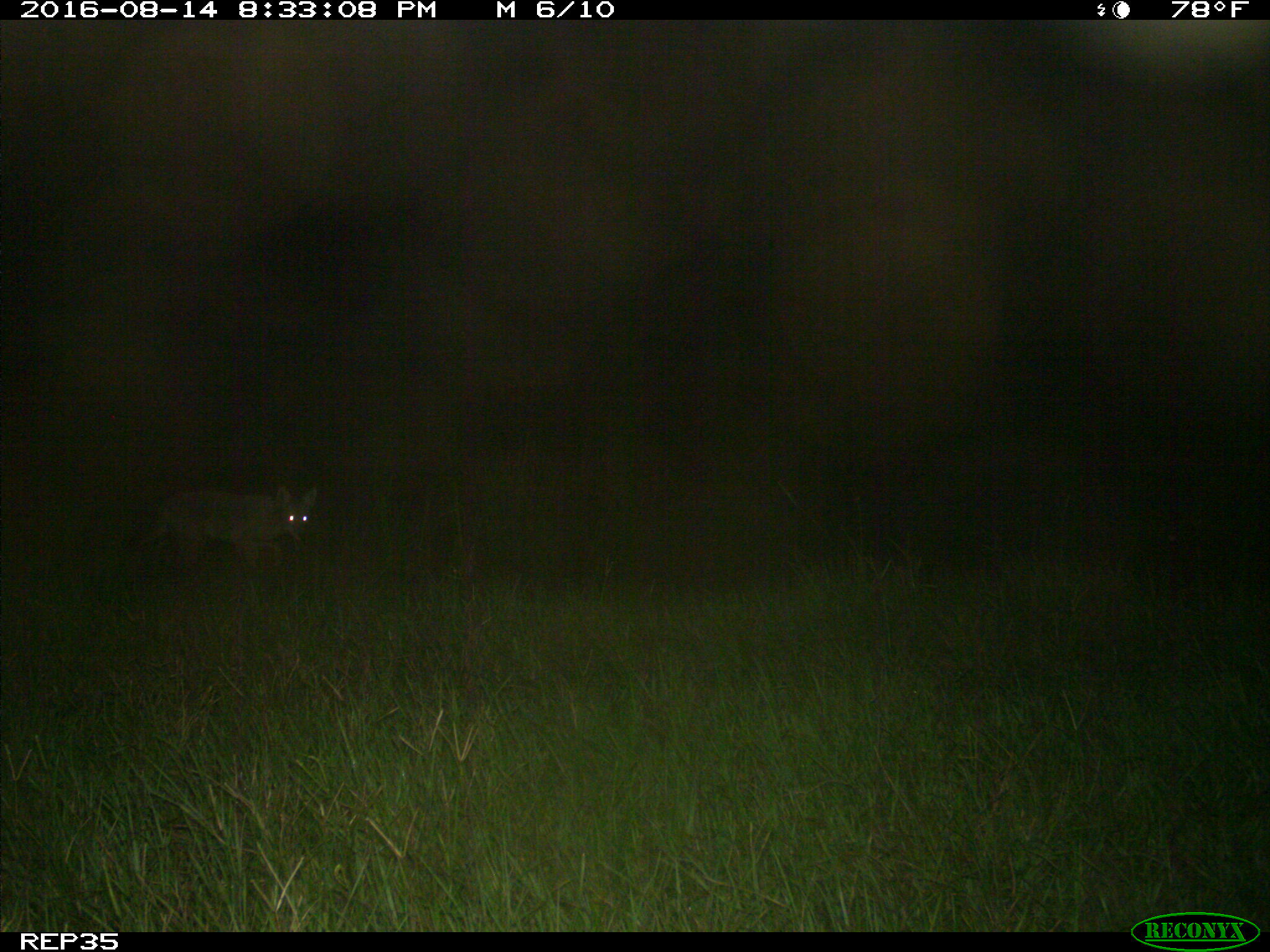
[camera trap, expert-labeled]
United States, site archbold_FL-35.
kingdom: Animalia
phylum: Chordata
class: Mammalia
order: Carnivora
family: Canidae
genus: Canis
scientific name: Canis latrans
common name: coyote